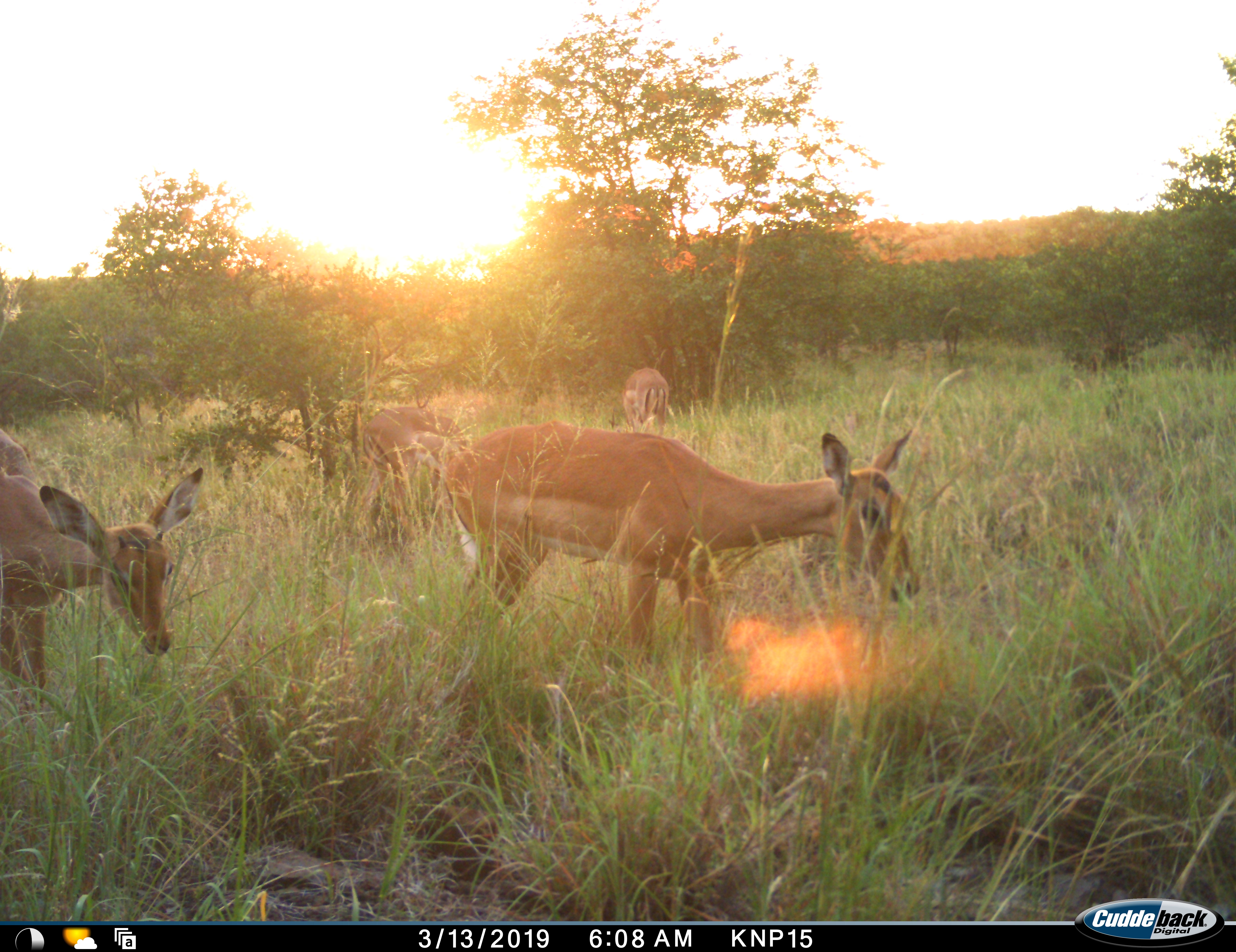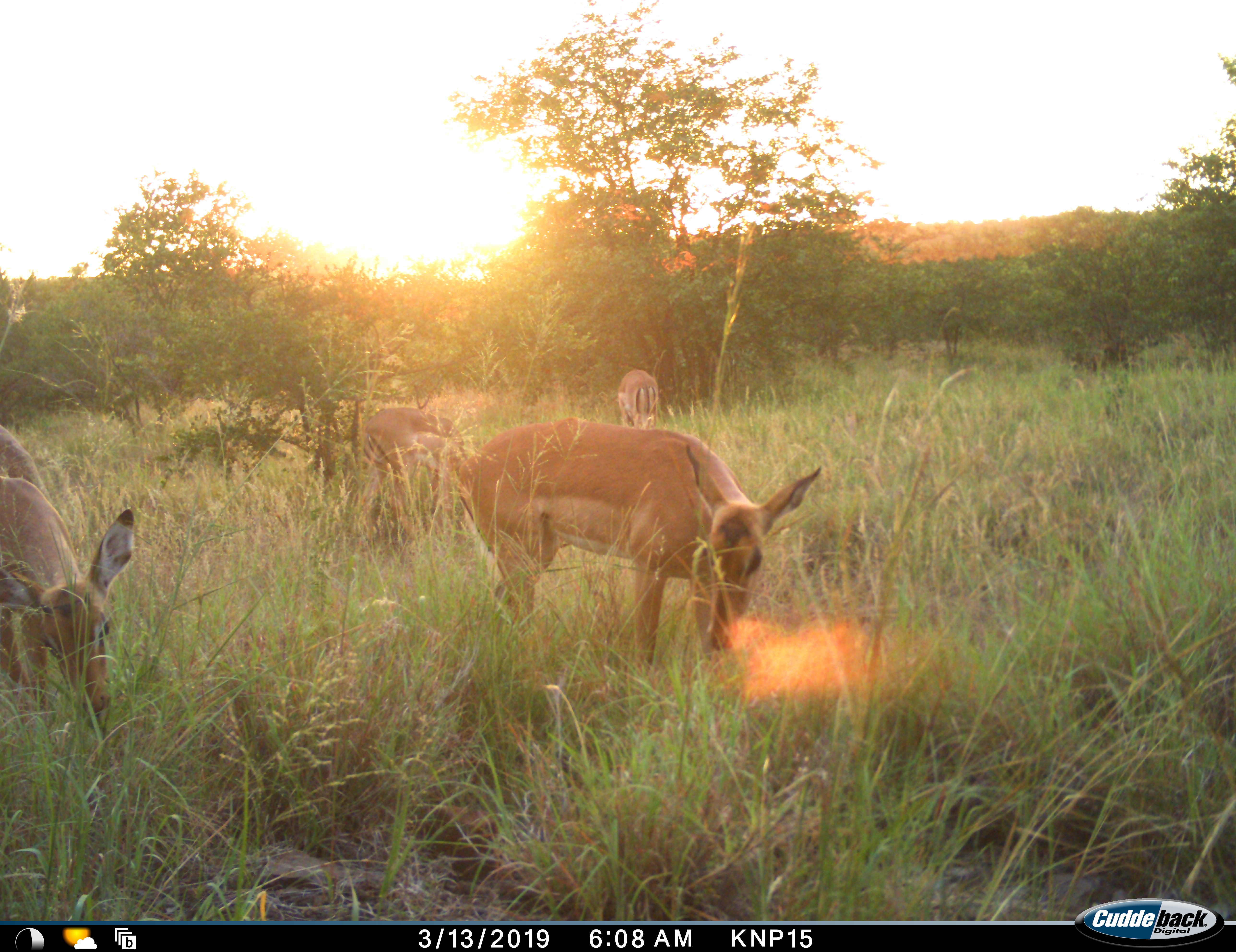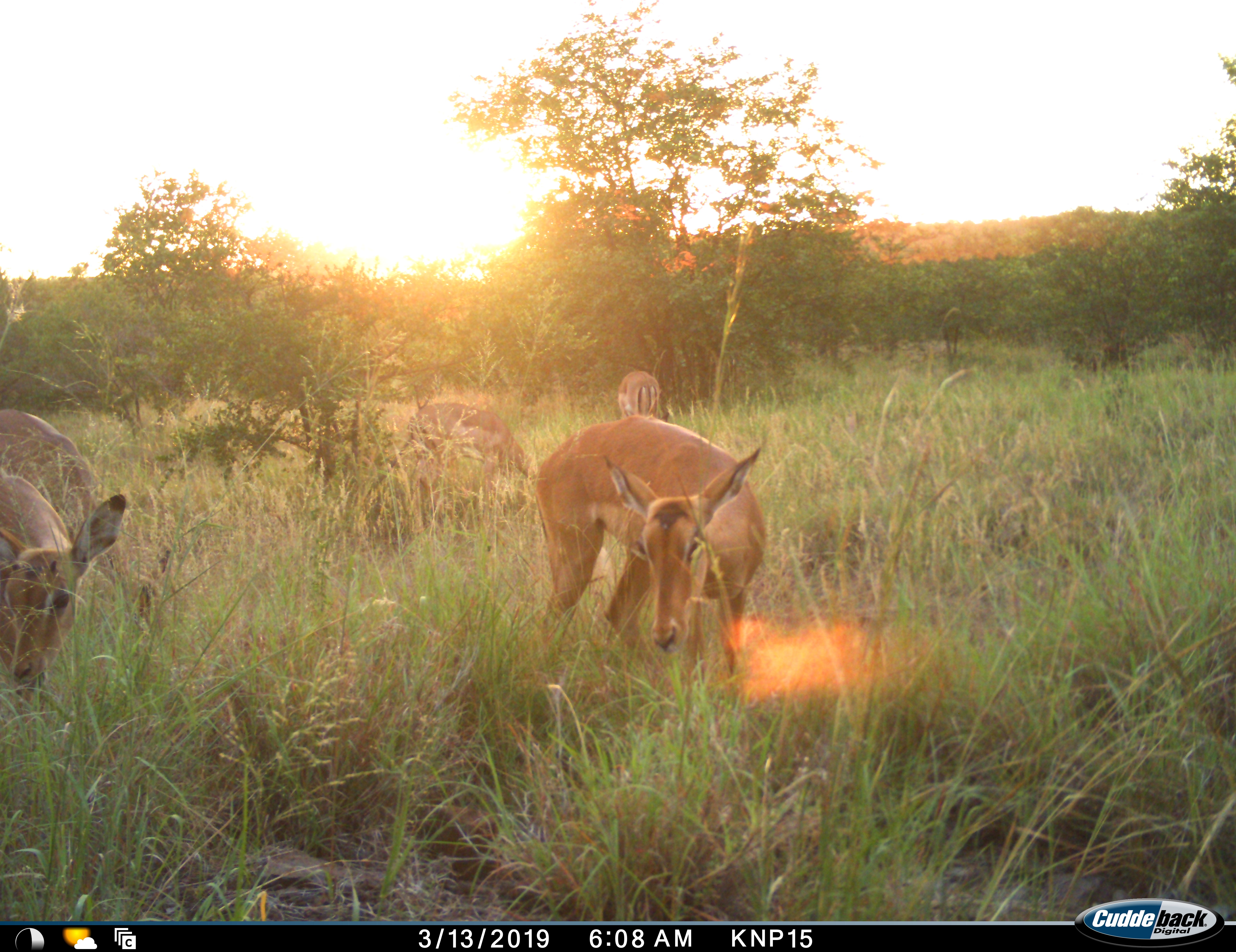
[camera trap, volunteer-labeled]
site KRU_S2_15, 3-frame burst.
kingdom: Animalia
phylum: Chordata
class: Mammalia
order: Artiodactyla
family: Bovidae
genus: Aepyceros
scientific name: Aepyceros melampus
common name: impala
Impala (Aepyceros melampus), count 5. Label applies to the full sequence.